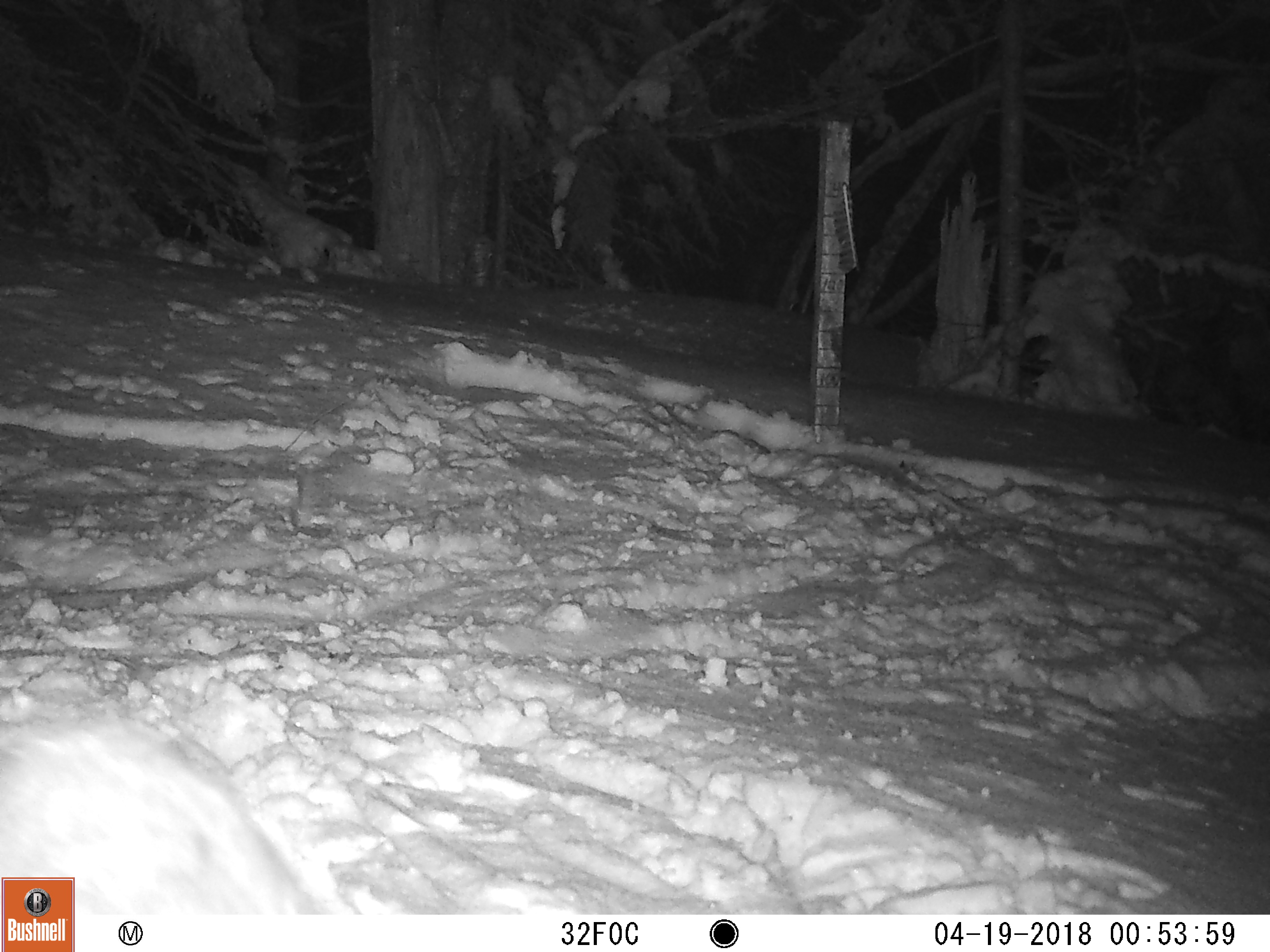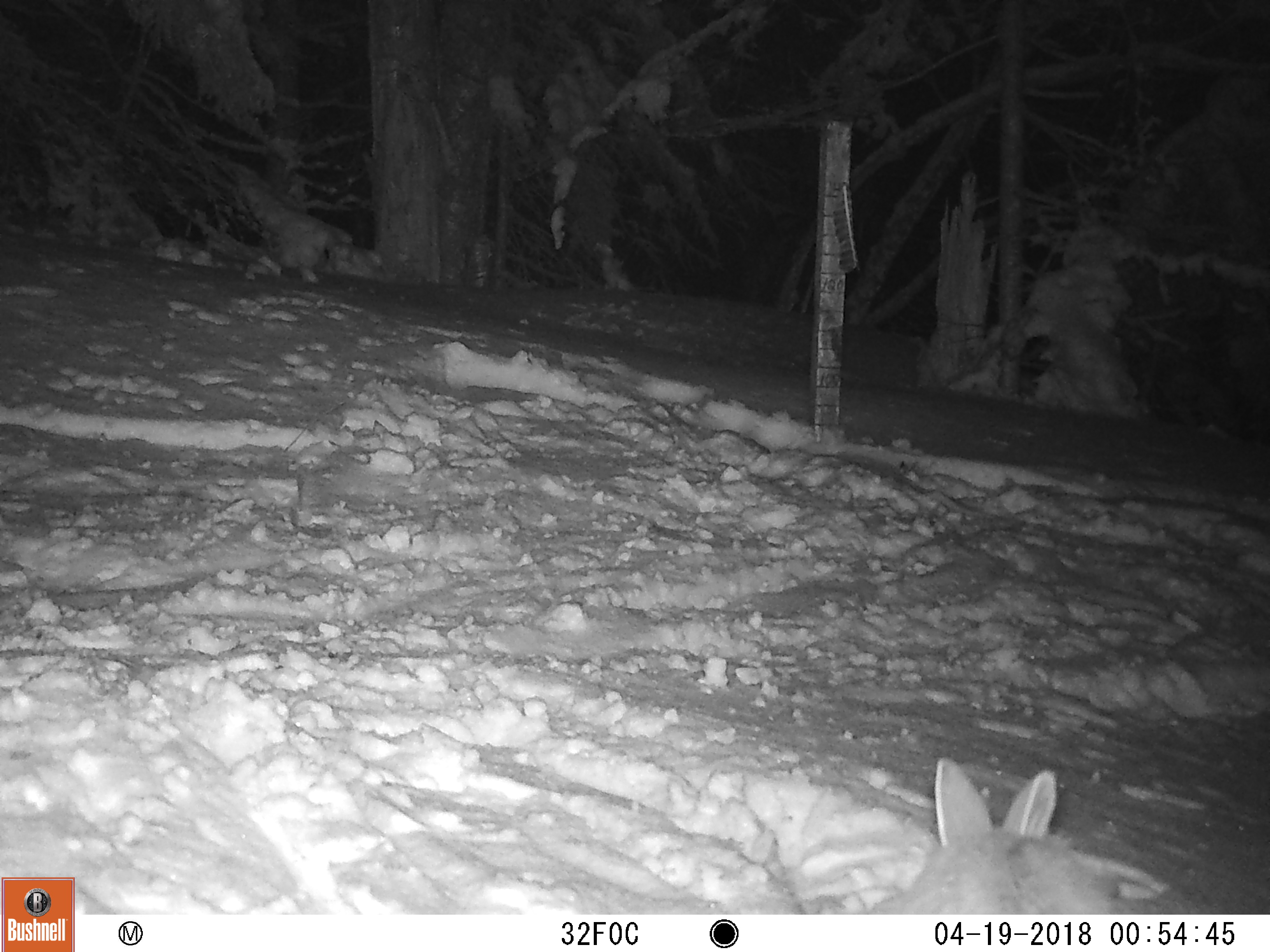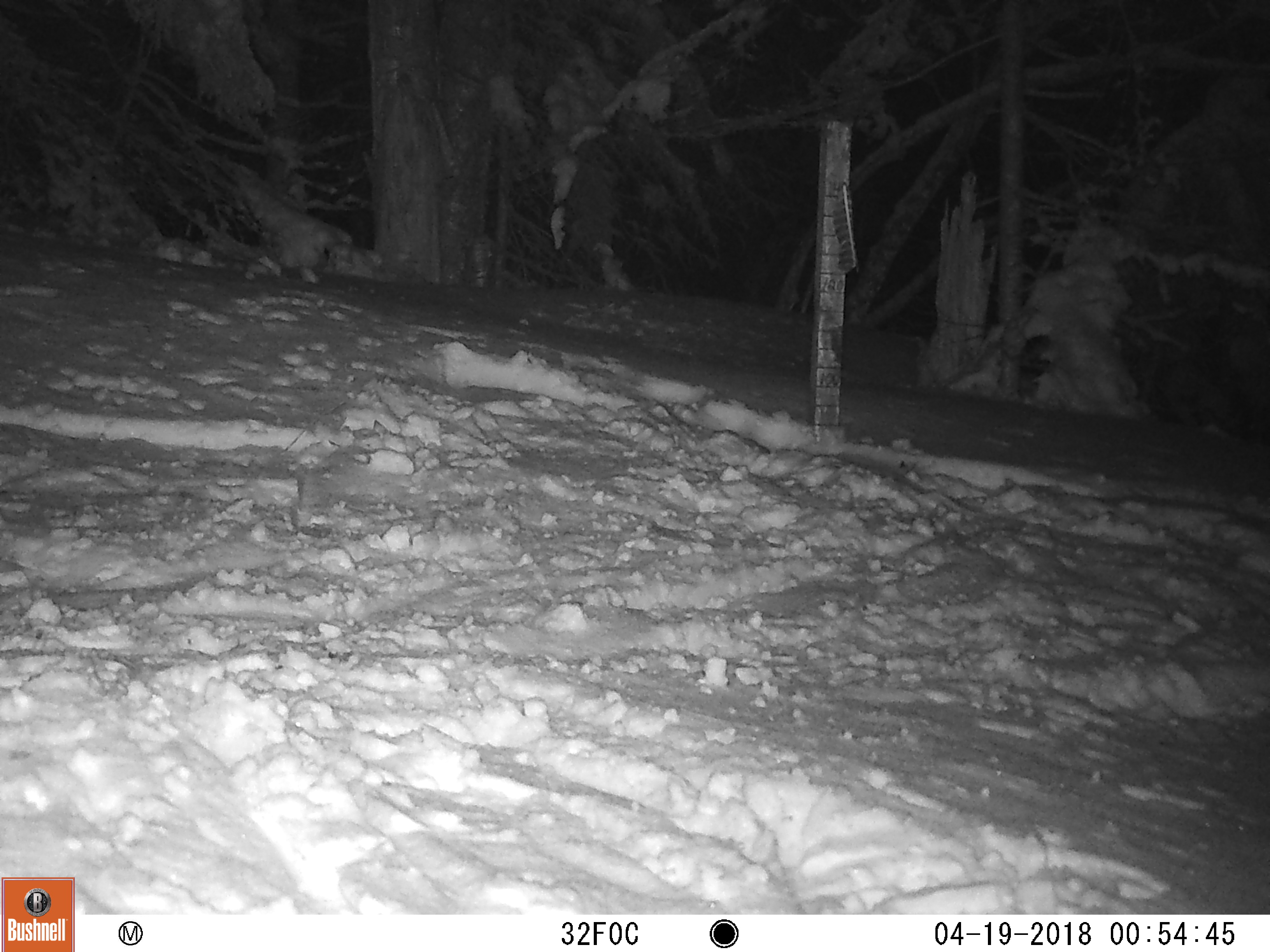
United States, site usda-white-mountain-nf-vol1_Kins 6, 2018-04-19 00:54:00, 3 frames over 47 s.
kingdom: Animalia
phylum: Chordata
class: Mammalia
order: Lagomorpha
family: Leporidae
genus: Lepus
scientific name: Lepus americanus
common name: snowshoe hare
Snowshoe hare (Lepus americanus).